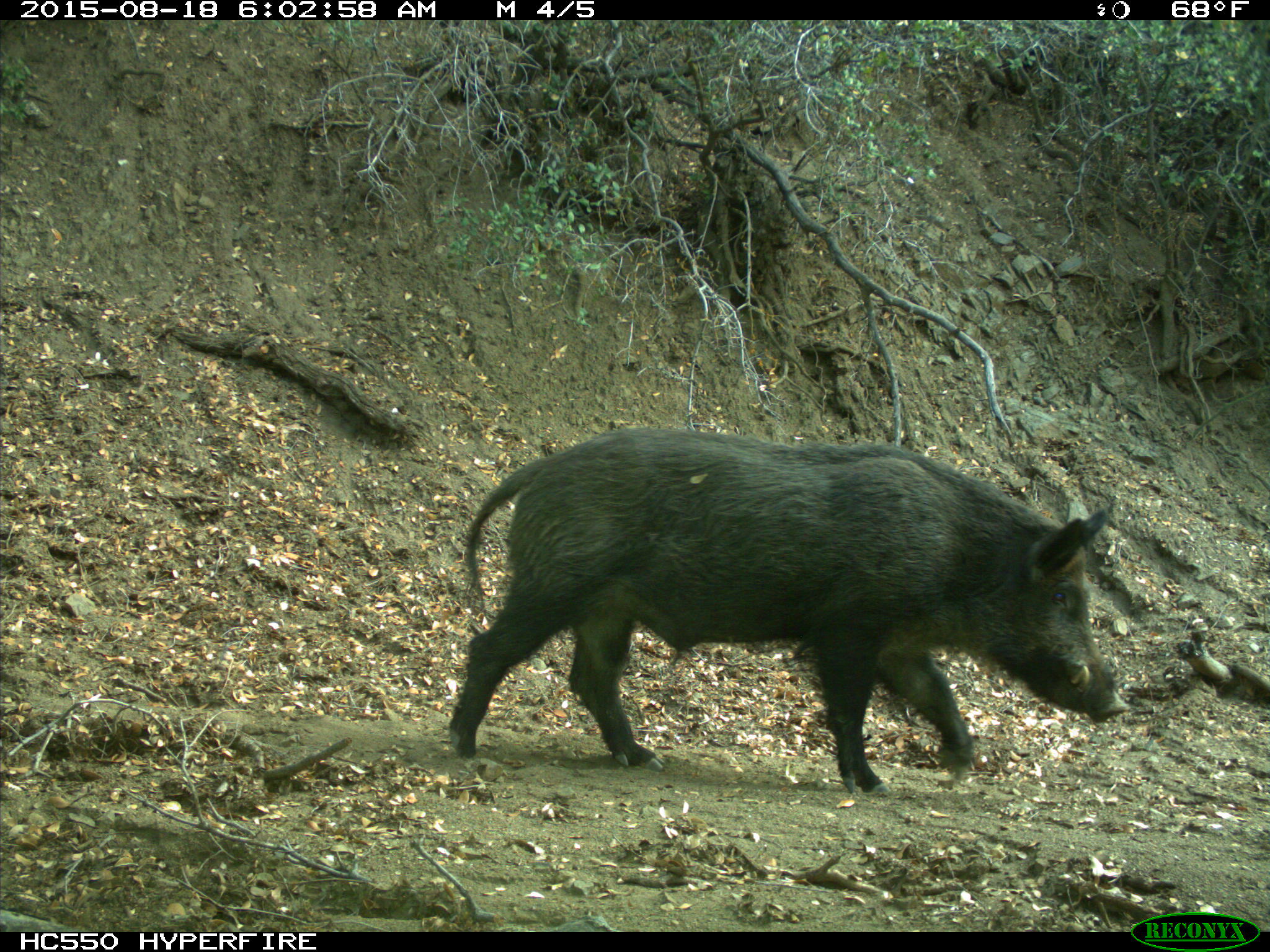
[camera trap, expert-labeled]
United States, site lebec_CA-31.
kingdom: Animalia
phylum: Chordata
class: Mammalia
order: Artiodactyla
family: Suidae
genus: Sus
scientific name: Sus scrofa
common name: wild boar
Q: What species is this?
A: Sus scrofa (wild boar).